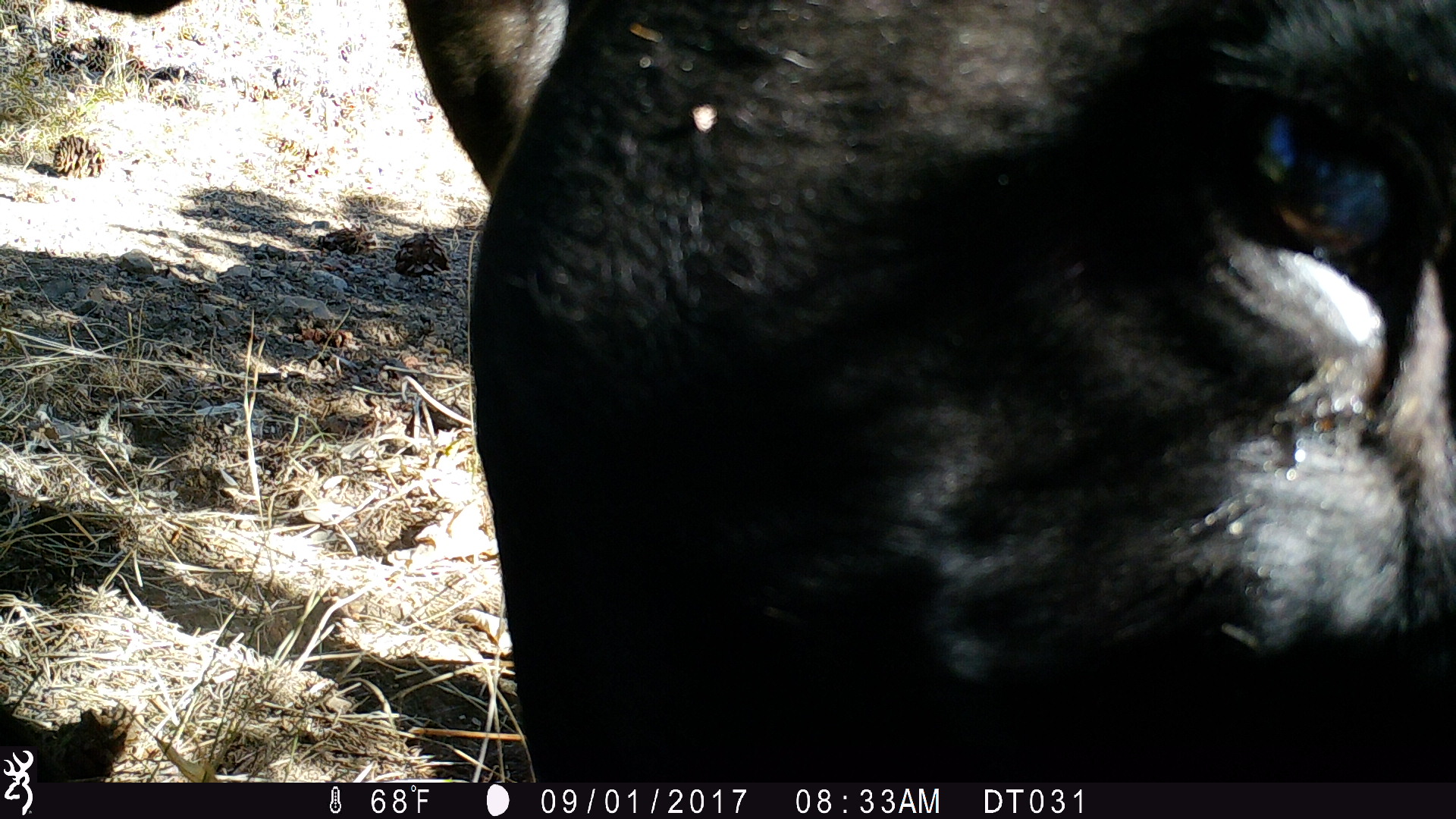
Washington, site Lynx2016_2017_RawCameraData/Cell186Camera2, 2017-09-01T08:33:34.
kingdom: Animalia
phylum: Chordata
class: Mammalia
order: Artiodactyla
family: Bovidae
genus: Bos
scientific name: Bos taurus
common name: domestic cattle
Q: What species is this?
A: Domestic cattle (Bos taurus).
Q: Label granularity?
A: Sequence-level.